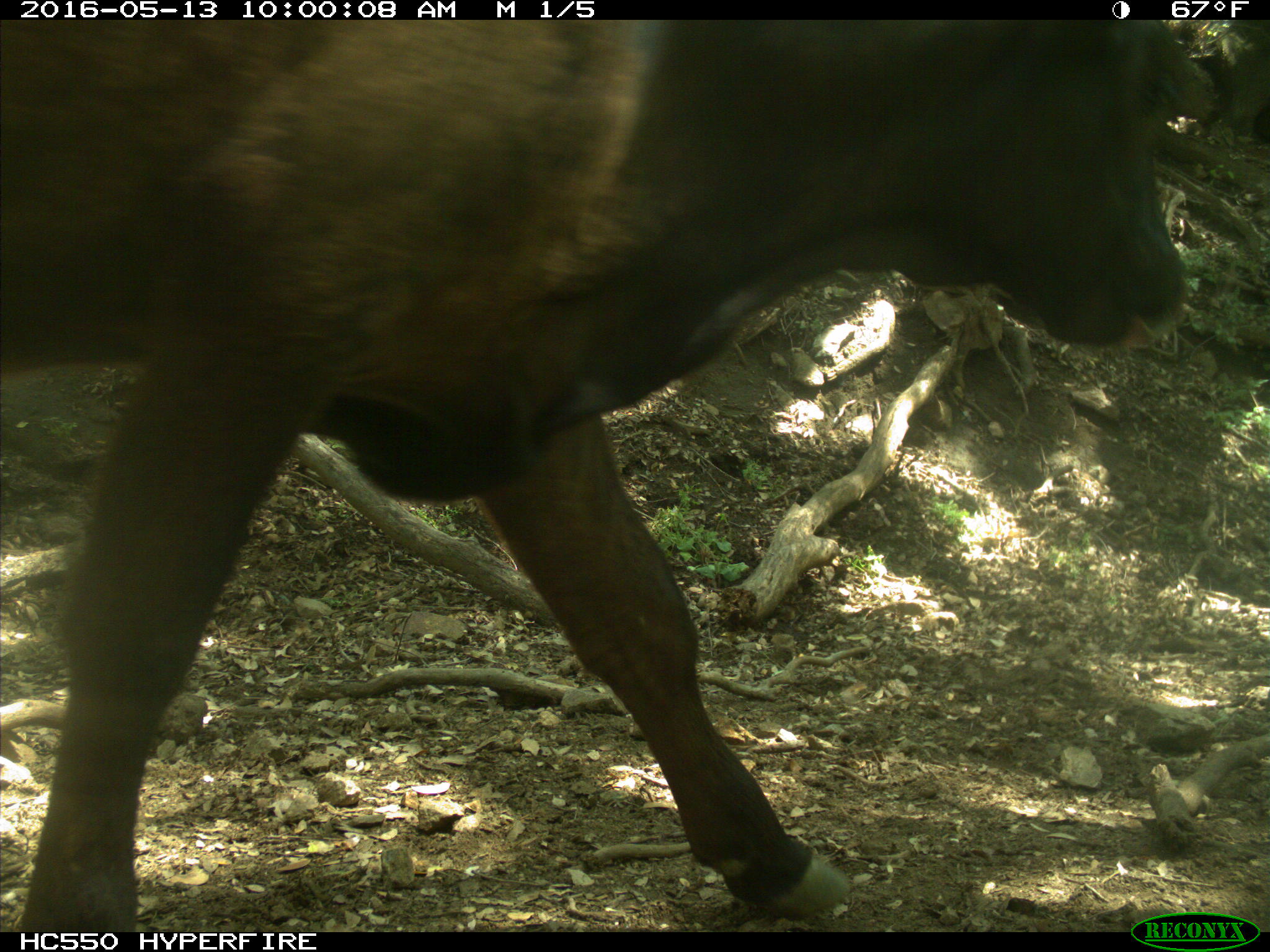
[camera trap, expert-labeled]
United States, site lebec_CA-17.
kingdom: Animalia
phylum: Chordata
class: Mammalia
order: Artiodactyla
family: Bovidae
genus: Bos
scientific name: Bos taurus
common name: domestic cow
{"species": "Bos taurus (domestic cow)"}